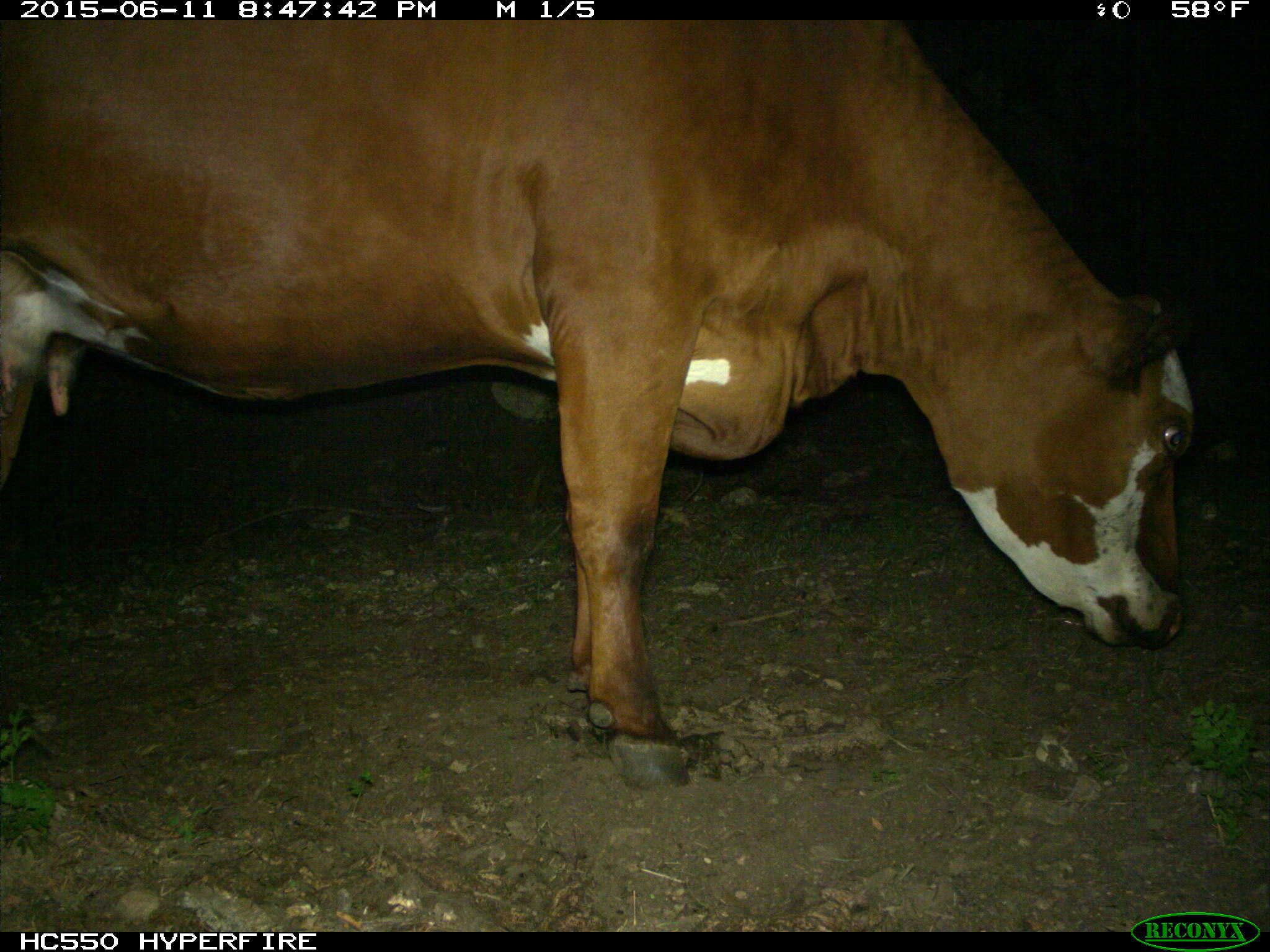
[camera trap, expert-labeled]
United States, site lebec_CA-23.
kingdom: Animalia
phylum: Chordata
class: Mammalia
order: Artiodactyla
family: Bovidae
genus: Bos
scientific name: Bos taurus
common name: domestic cow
Bos taurus (domestic cow).